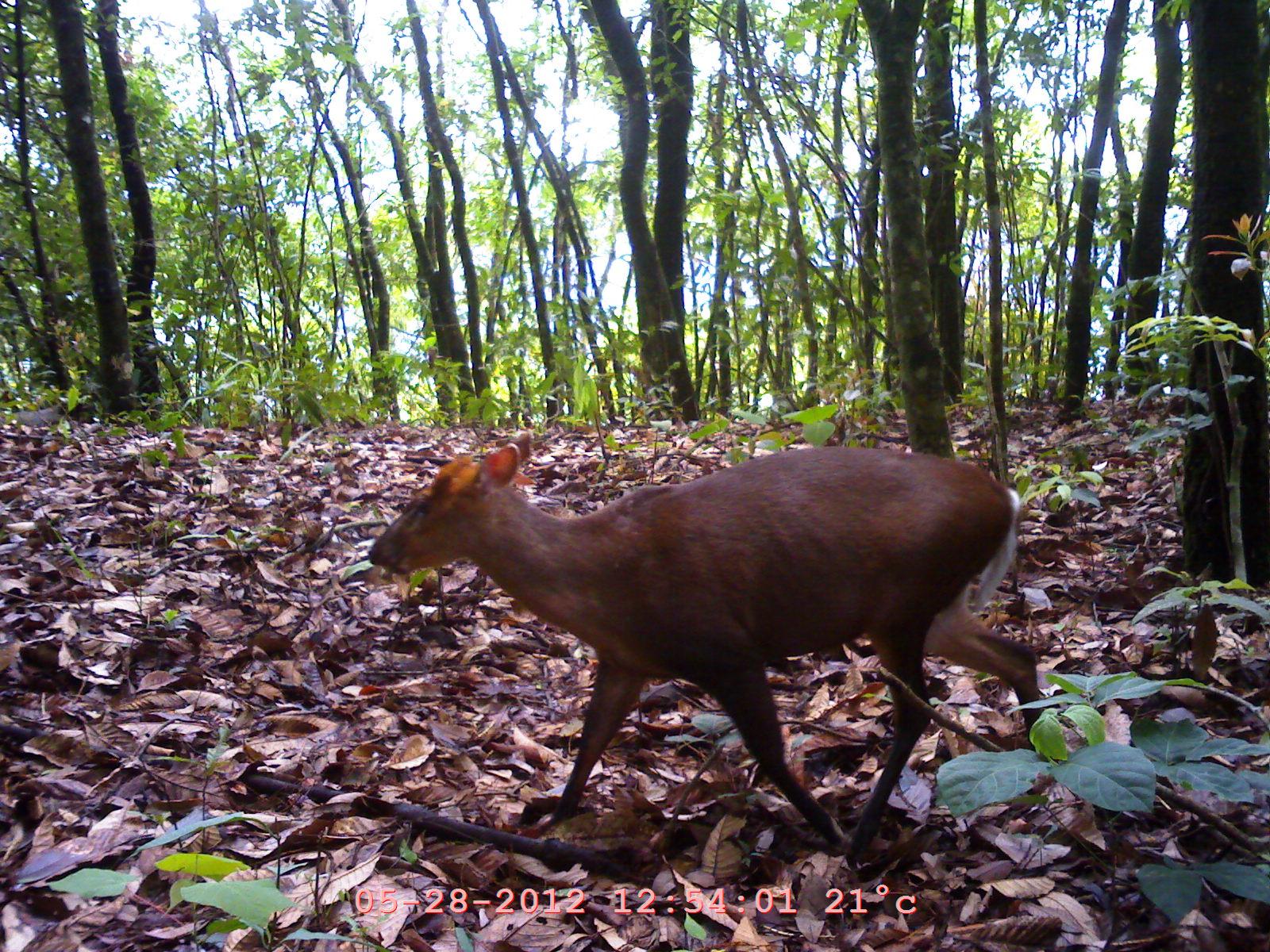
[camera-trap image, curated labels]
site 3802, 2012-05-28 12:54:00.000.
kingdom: Animalia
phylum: Chordata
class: Mammalia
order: Artiodactyla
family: Cervidae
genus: Muntiacus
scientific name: Muntiacus muntjak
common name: southern red muntjac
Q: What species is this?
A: Muntiacus muntjak (southern red muntjac).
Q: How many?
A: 1.